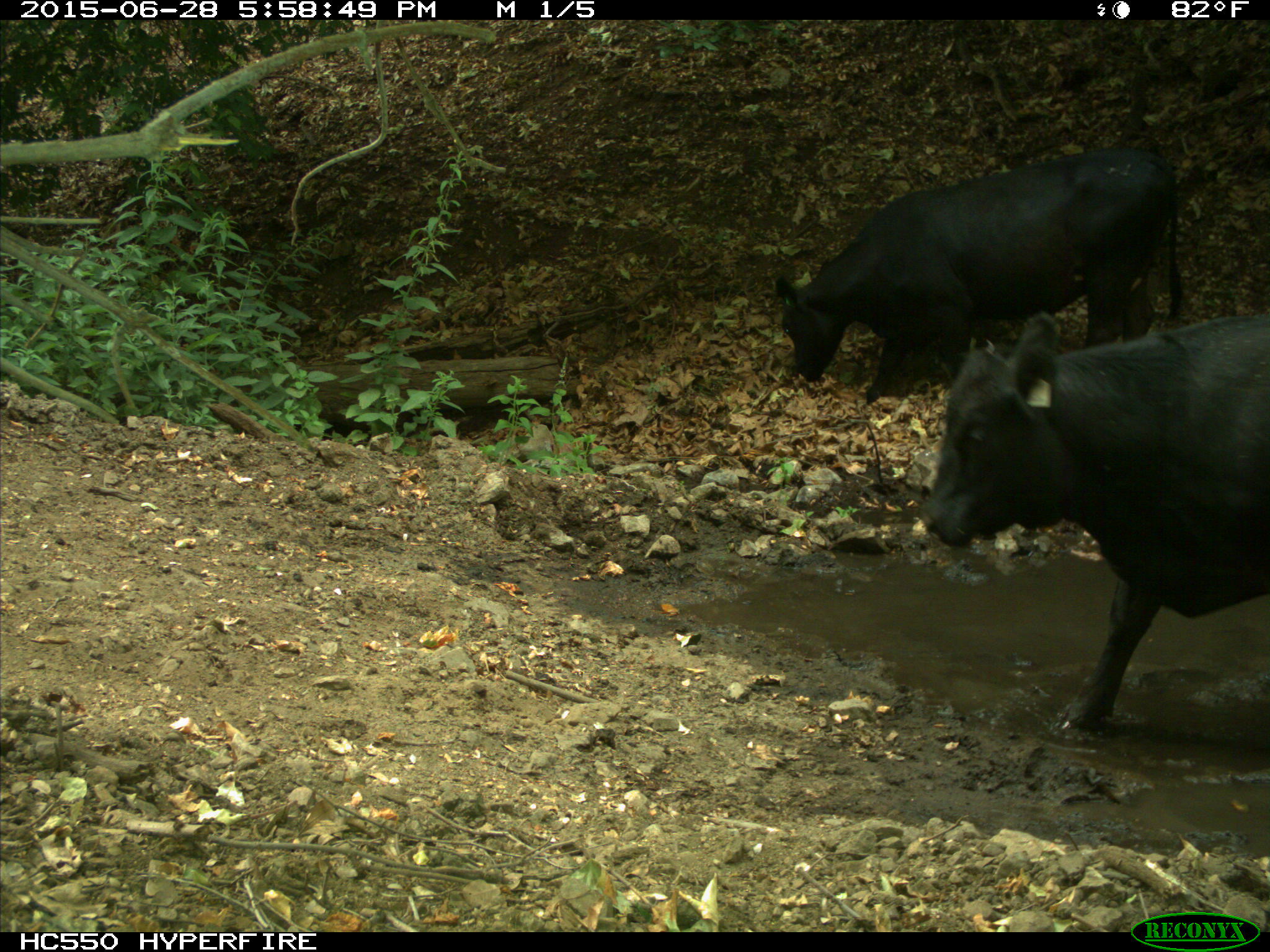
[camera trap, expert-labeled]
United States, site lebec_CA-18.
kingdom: Animalia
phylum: Chordata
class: Mammalia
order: Artiodactyla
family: Bovidae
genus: Bos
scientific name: Bos taurus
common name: domestic cow